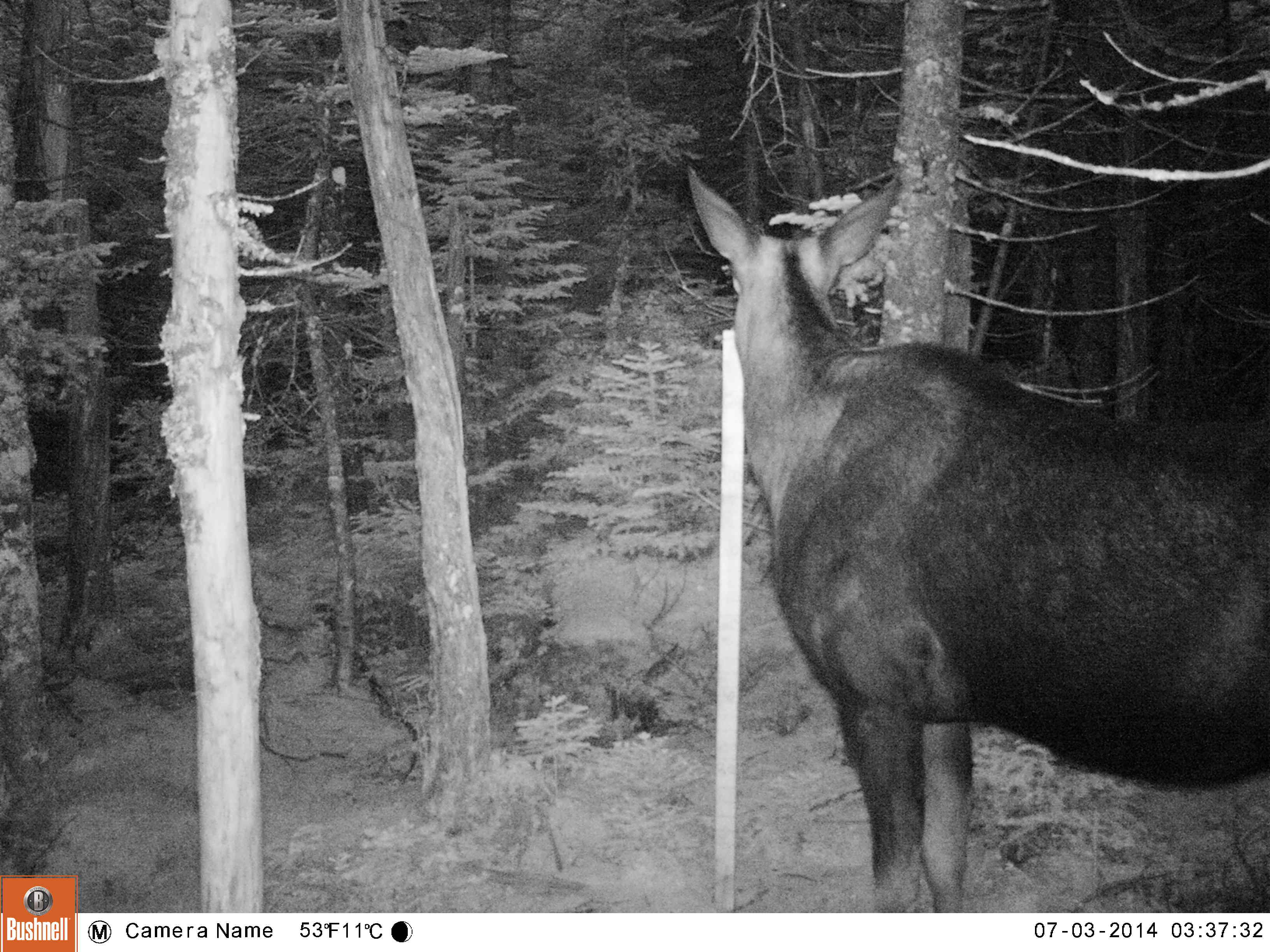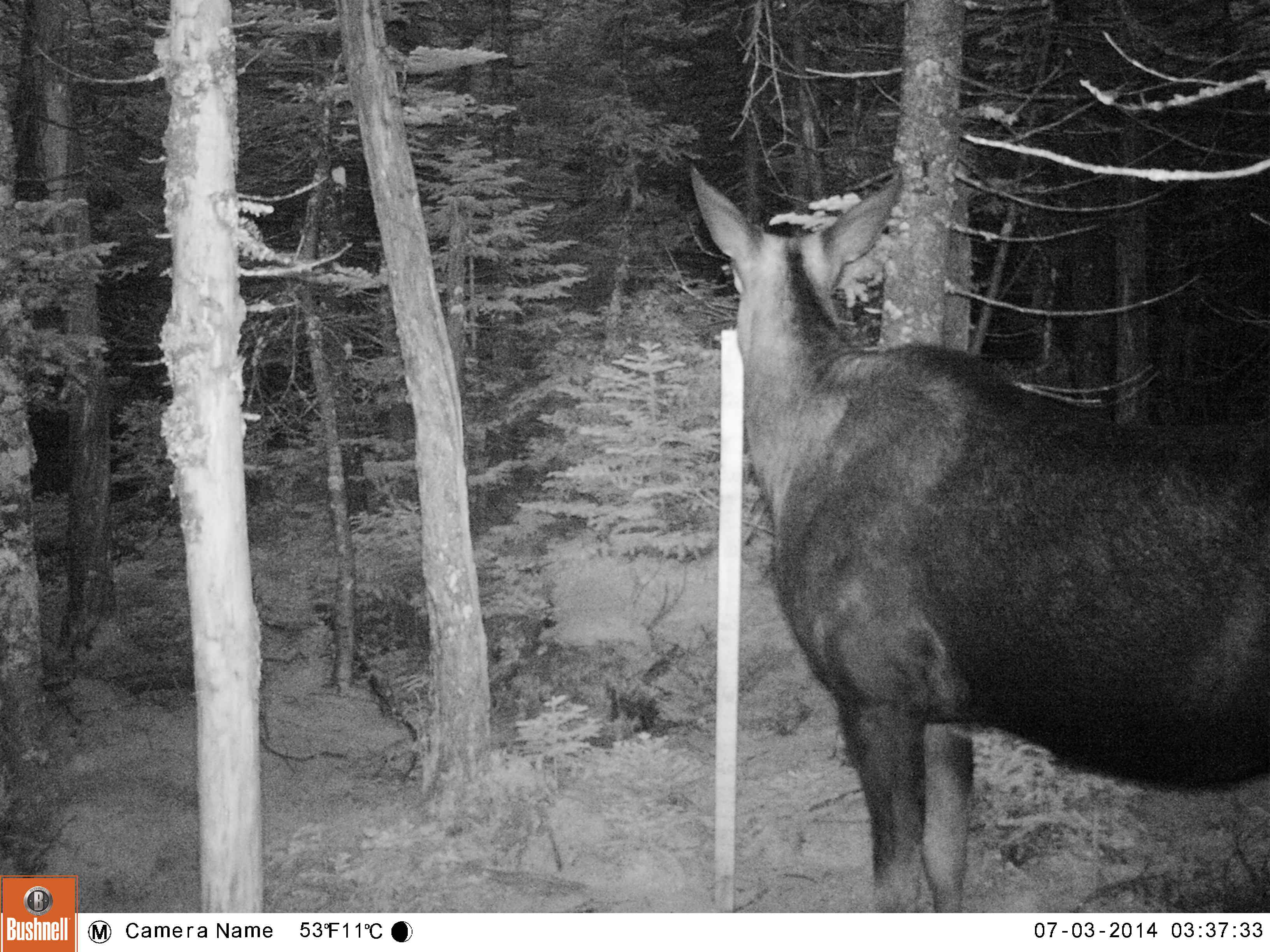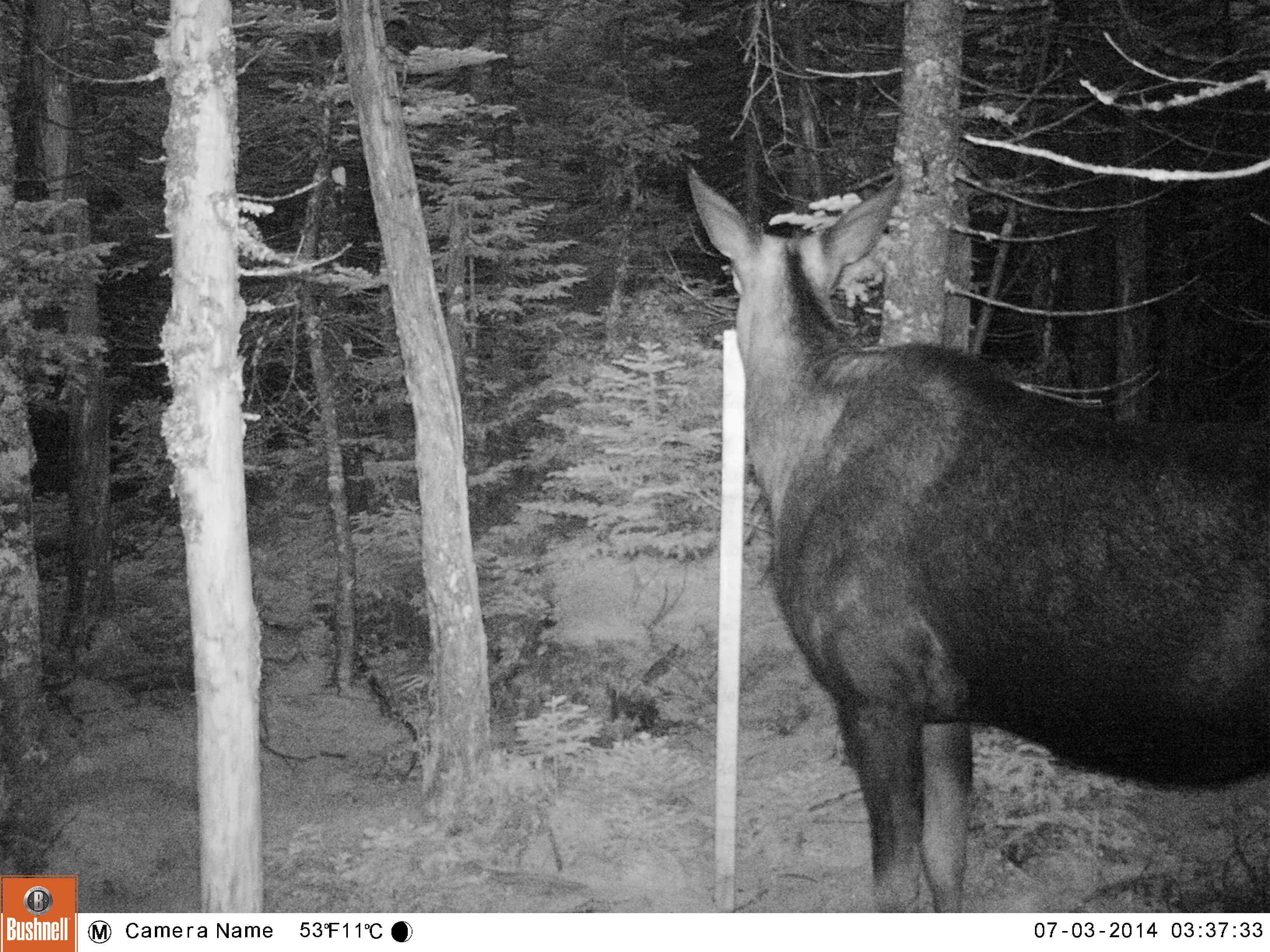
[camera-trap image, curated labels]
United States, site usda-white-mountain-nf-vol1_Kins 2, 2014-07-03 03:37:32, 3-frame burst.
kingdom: Animalia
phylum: Chordata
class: Mammalia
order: Artiodactyla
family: Cervidae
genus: Alces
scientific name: Alces alces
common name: moose